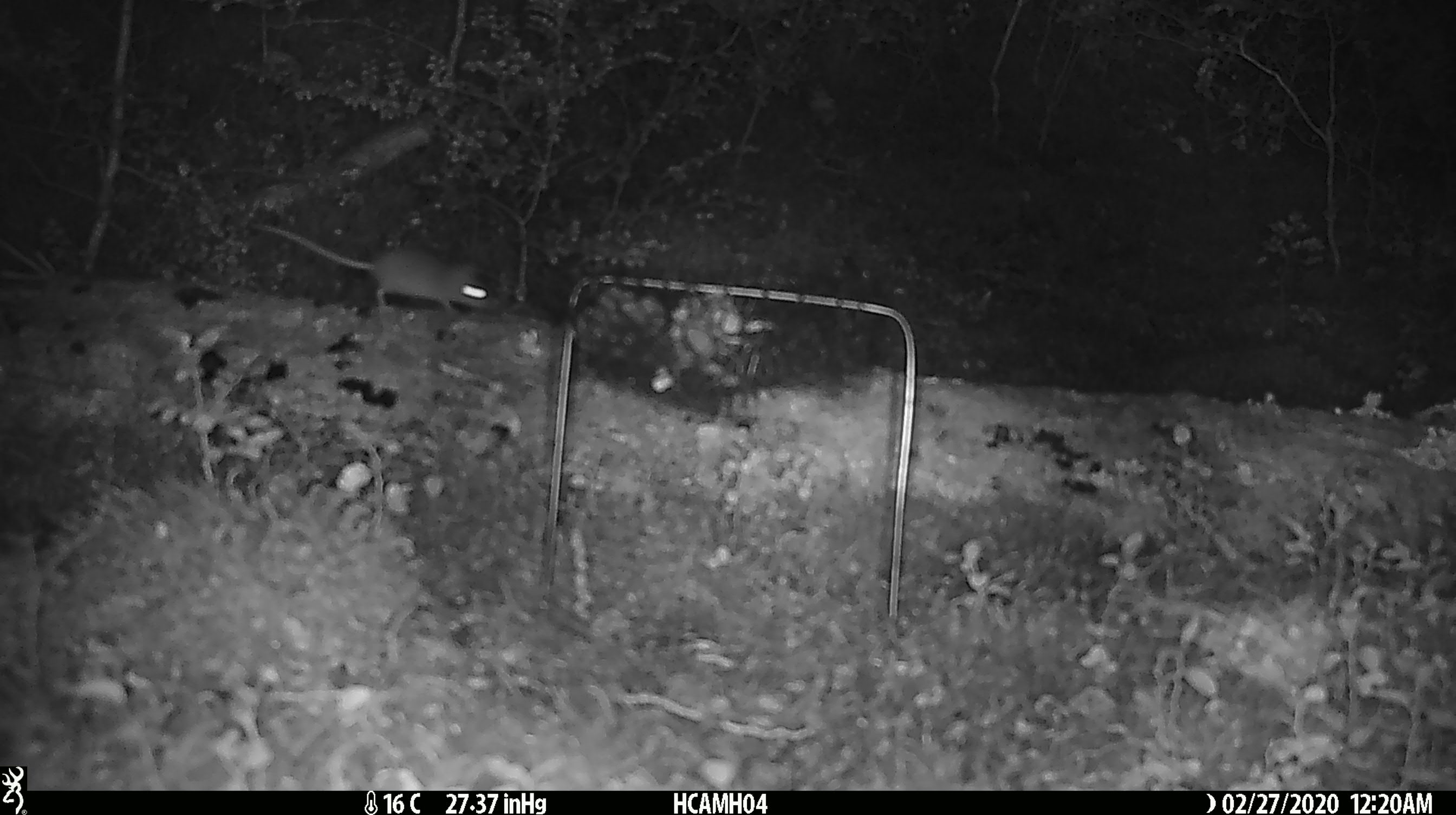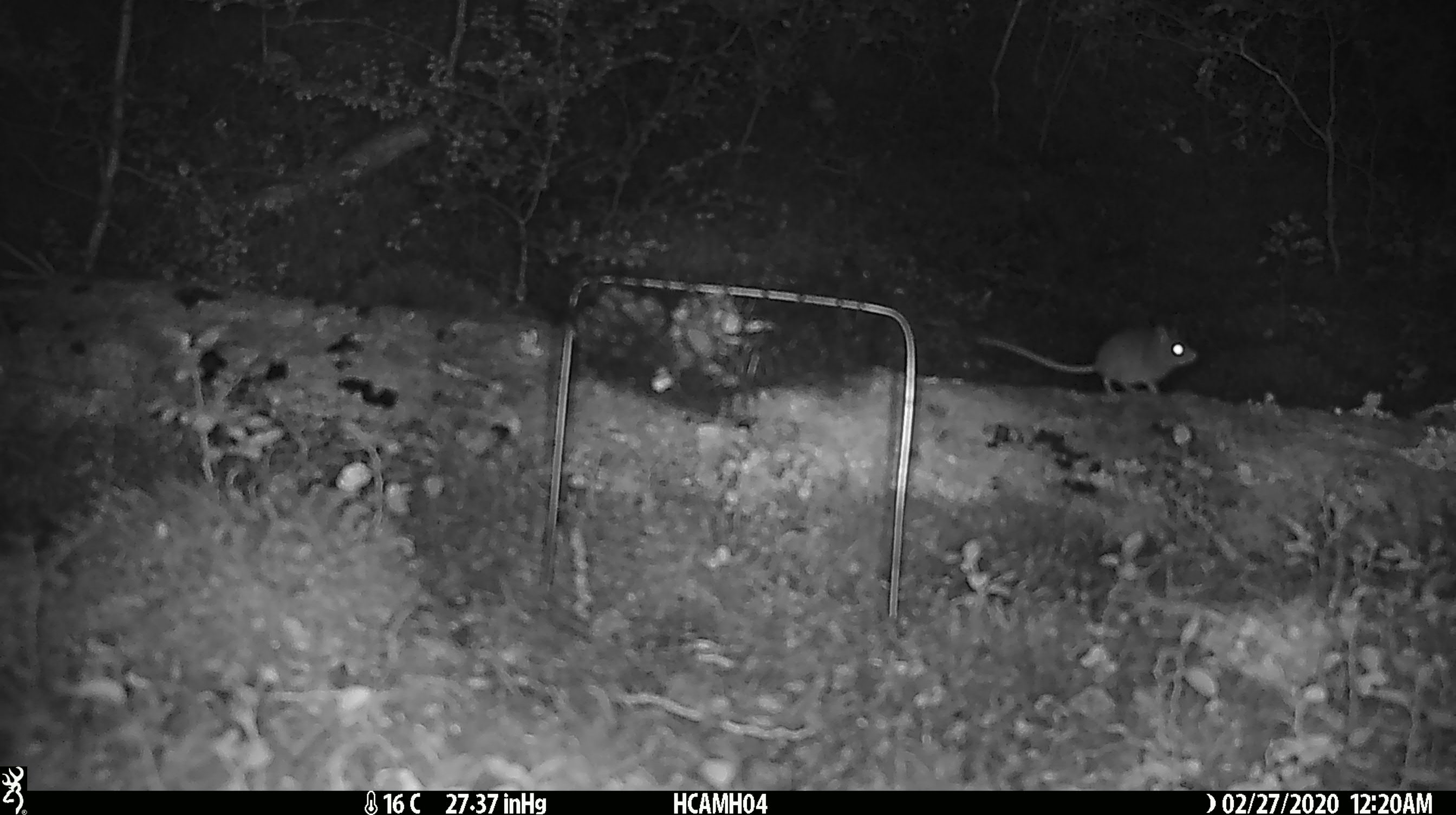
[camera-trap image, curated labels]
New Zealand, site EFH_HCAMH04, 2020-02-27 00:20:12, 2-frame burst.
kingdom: Animalia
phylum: Chordata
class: Mammalia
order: Rodentia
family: Muridae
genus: Mus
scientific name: Mus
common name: mouse